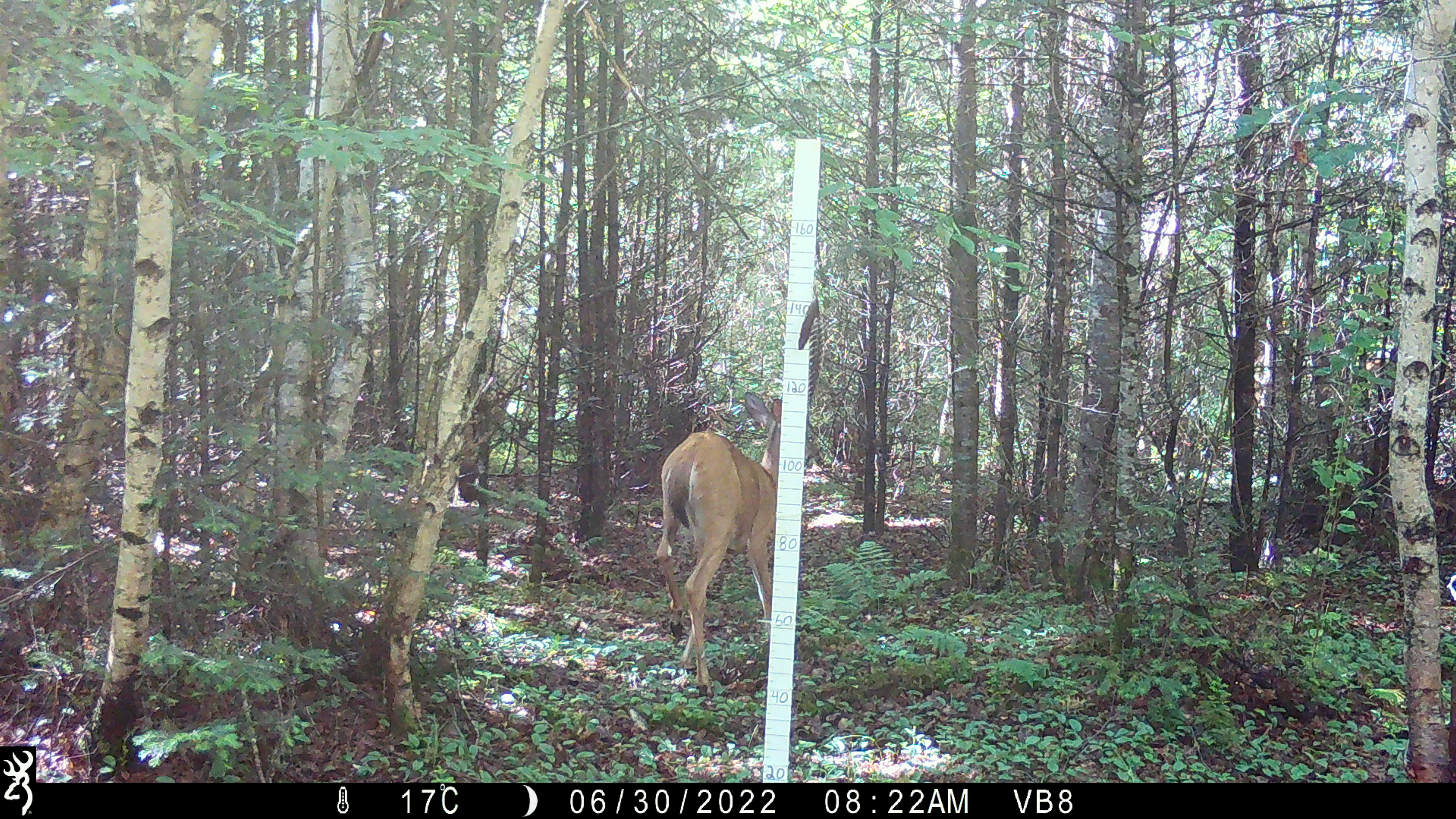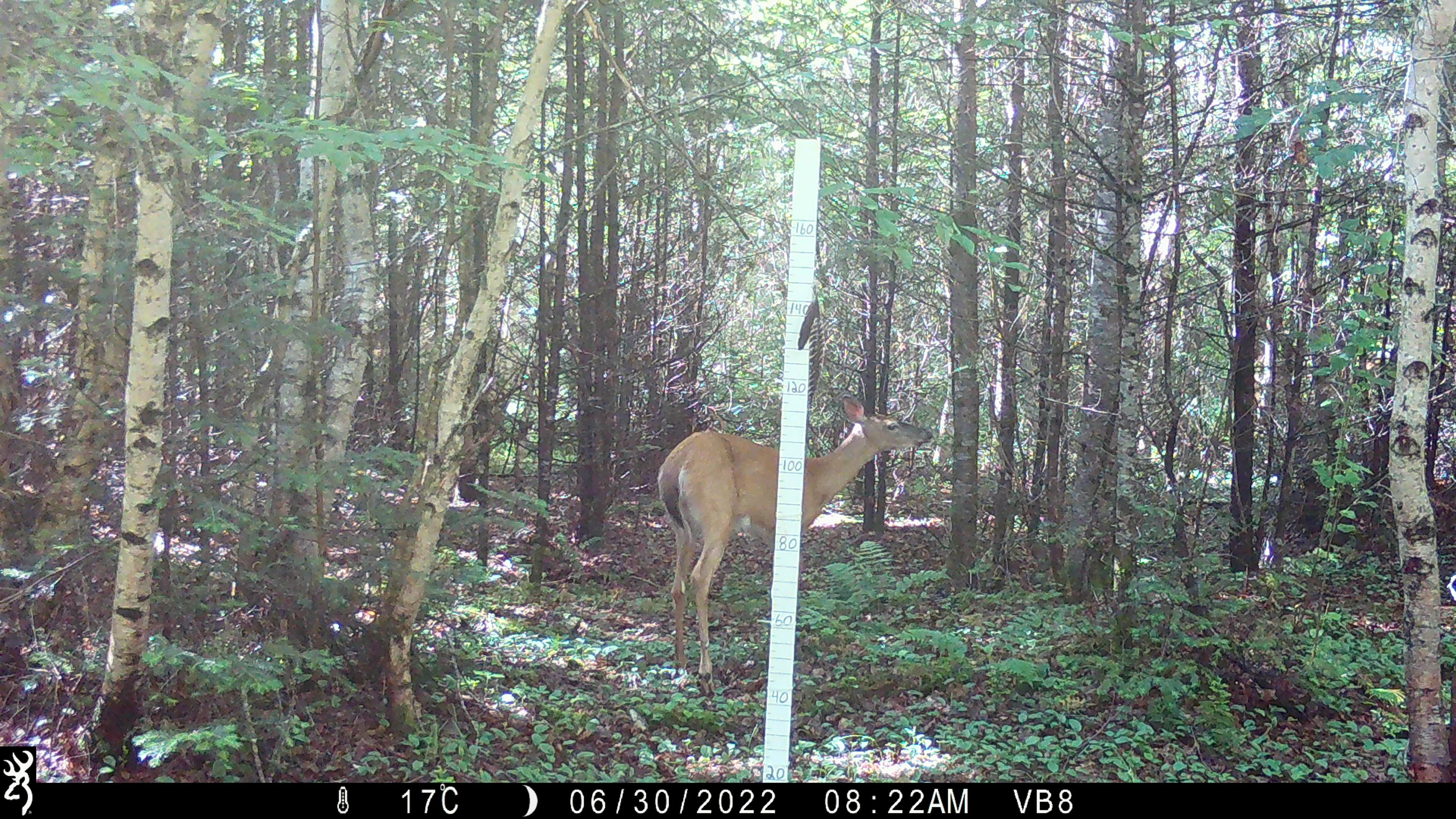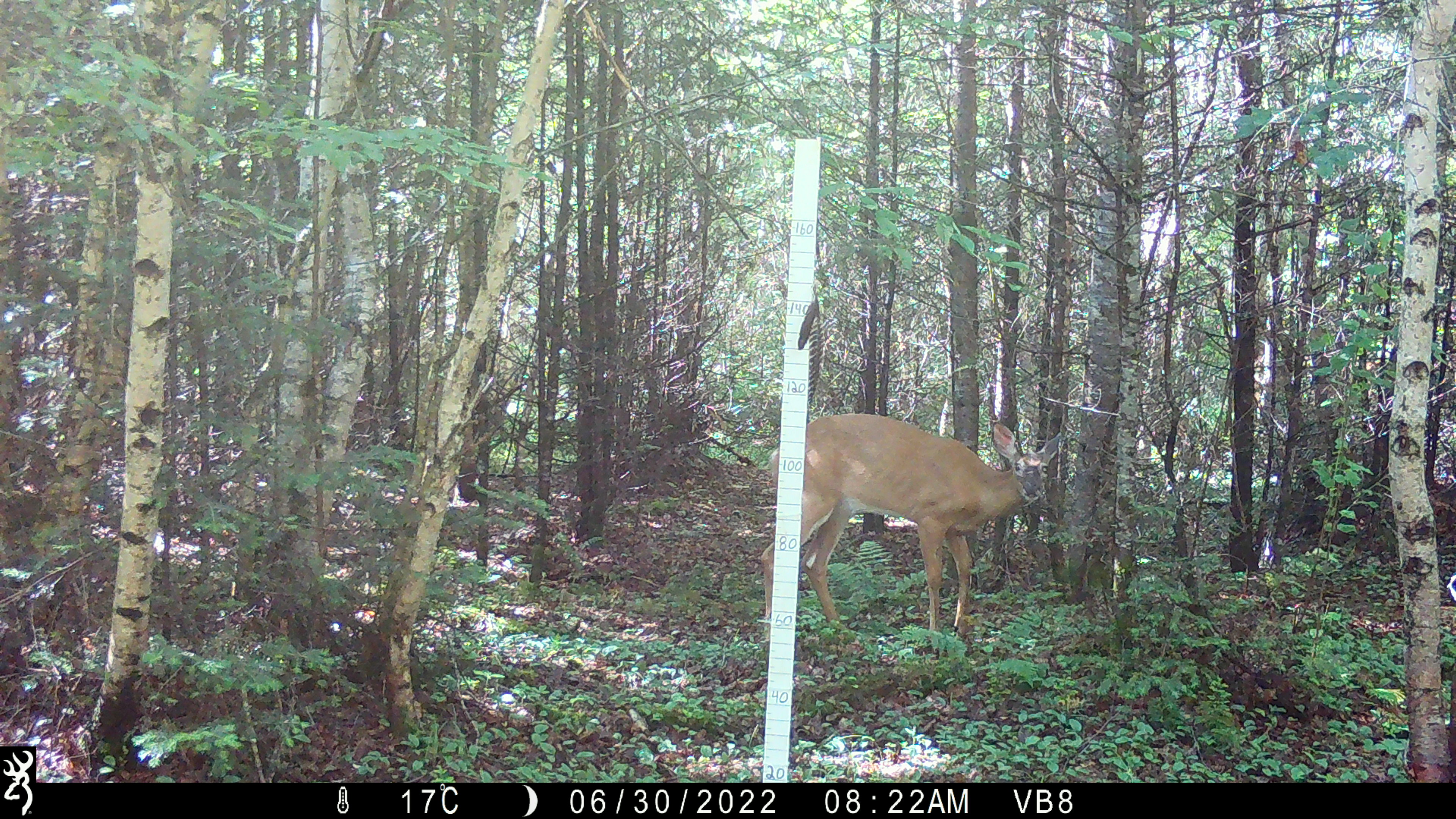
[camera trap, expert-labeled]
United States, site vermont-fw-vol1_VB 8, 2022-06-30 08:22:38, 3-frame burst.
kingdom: Animalia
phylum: Chordata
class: Mammalia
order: Artiodactyla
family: Cervidae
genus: Odocoileus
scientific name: Odocoileus virginianus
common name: white-tailed deer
White-tailed deer (Odocoileus virginianus).